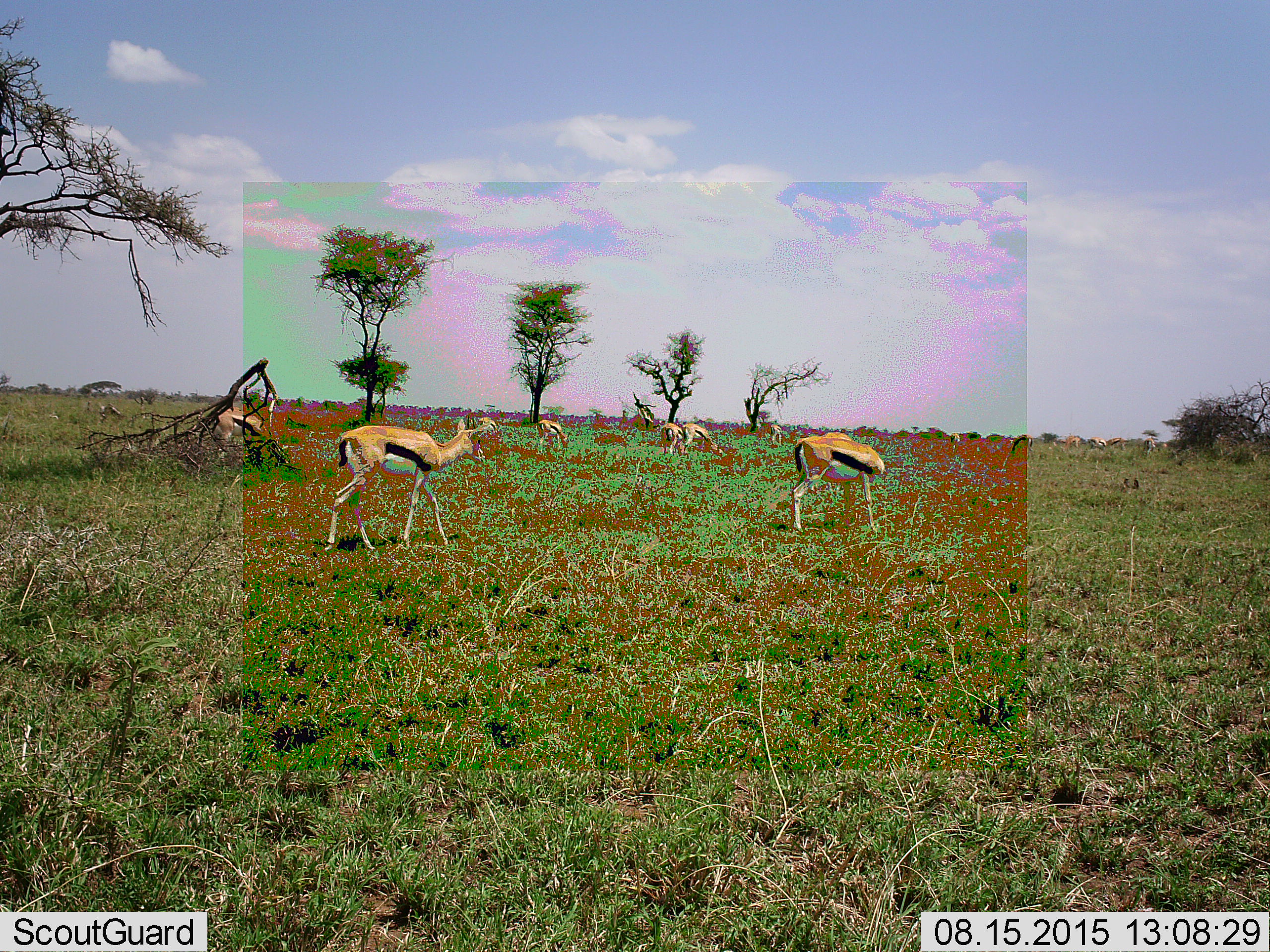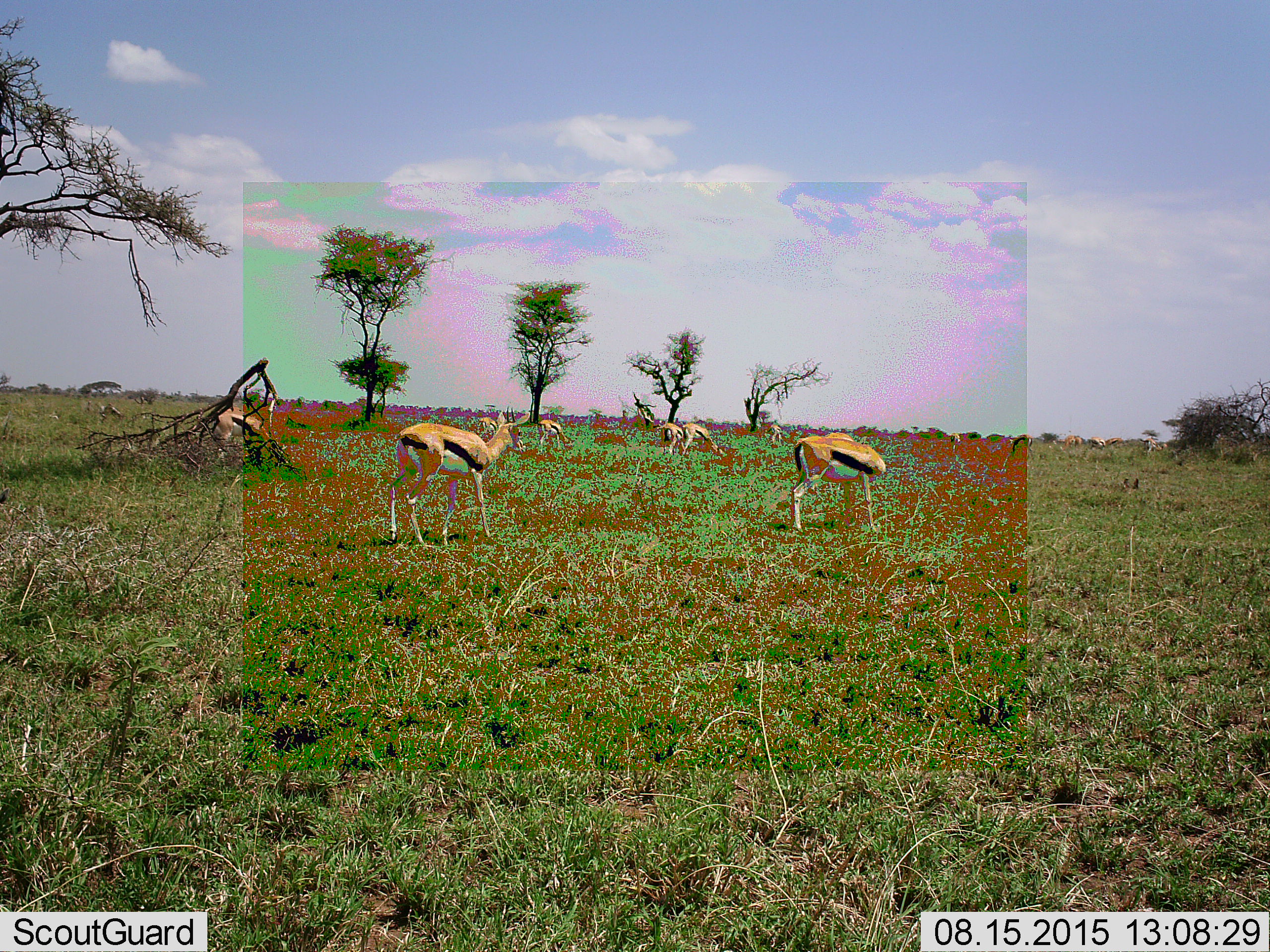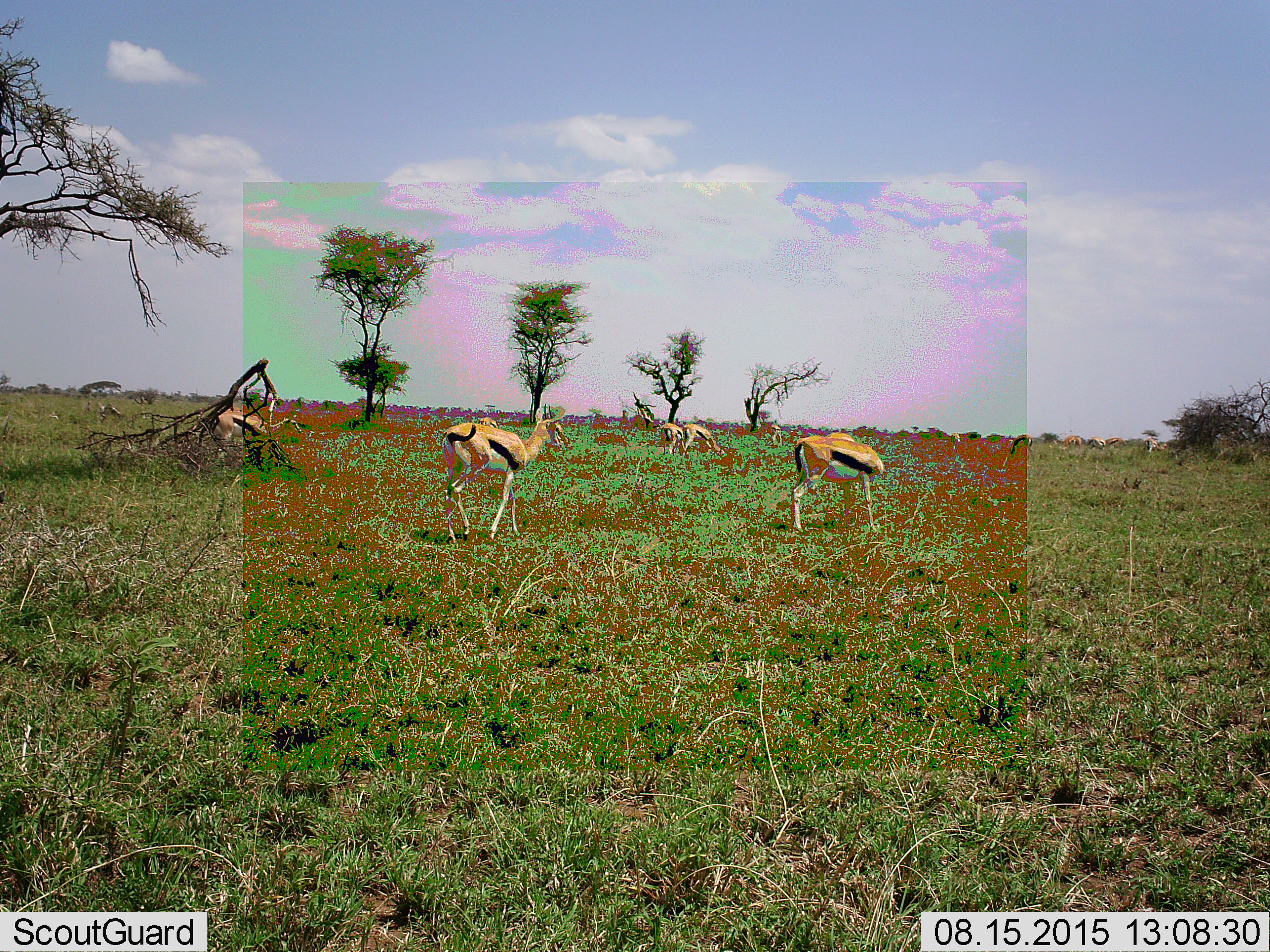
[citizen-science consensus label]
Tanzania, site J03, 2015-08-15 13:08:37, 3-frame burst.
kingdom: Animalia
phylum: Chordata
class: Mammalia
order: Artiodactyla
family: Bovidae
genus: Eudorcas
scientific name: Eudorcas thomsonii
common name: thomson's gazelle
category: gazellethomsons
Gazellethomsons (thomson's gazelle) (Eudorcas thomsonii), count 11-50. Behavior (volunteer vote fractions): standing 60%, resting 0%, moving 50%, interacting 0%. Young present (vote fraction): 0%. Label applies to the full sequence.